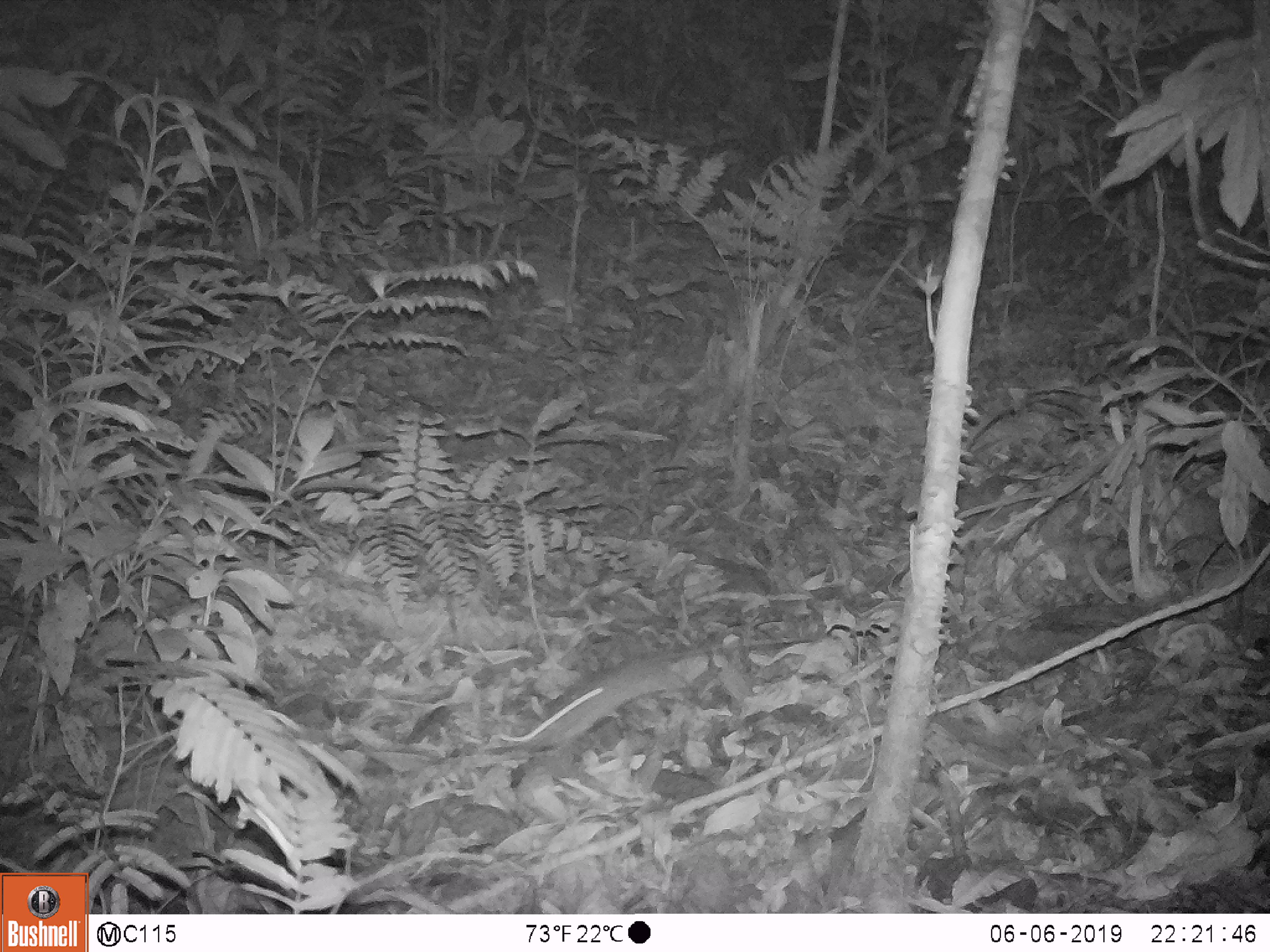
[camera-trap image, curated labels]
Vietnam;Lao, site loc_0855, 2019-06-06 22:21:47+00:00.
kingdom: Animalia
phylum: Chordata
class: Mammalia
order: Rodentia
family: Muridae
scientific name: Muridae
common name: old-world mice and rats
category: unidentified murid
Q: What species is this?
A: Unidentified murid (old-world mice and rats) (Muridae).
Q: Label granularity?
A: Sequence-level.